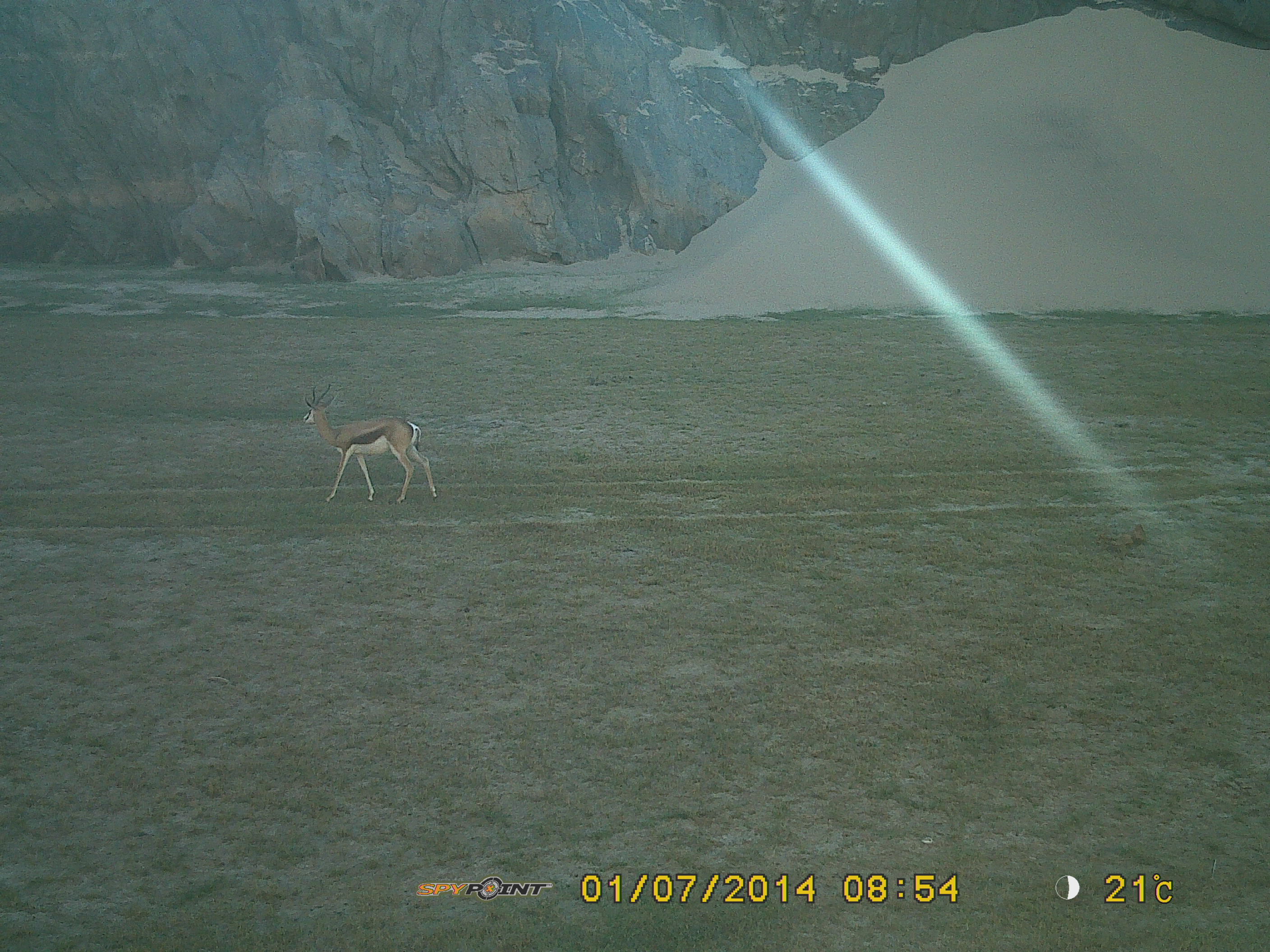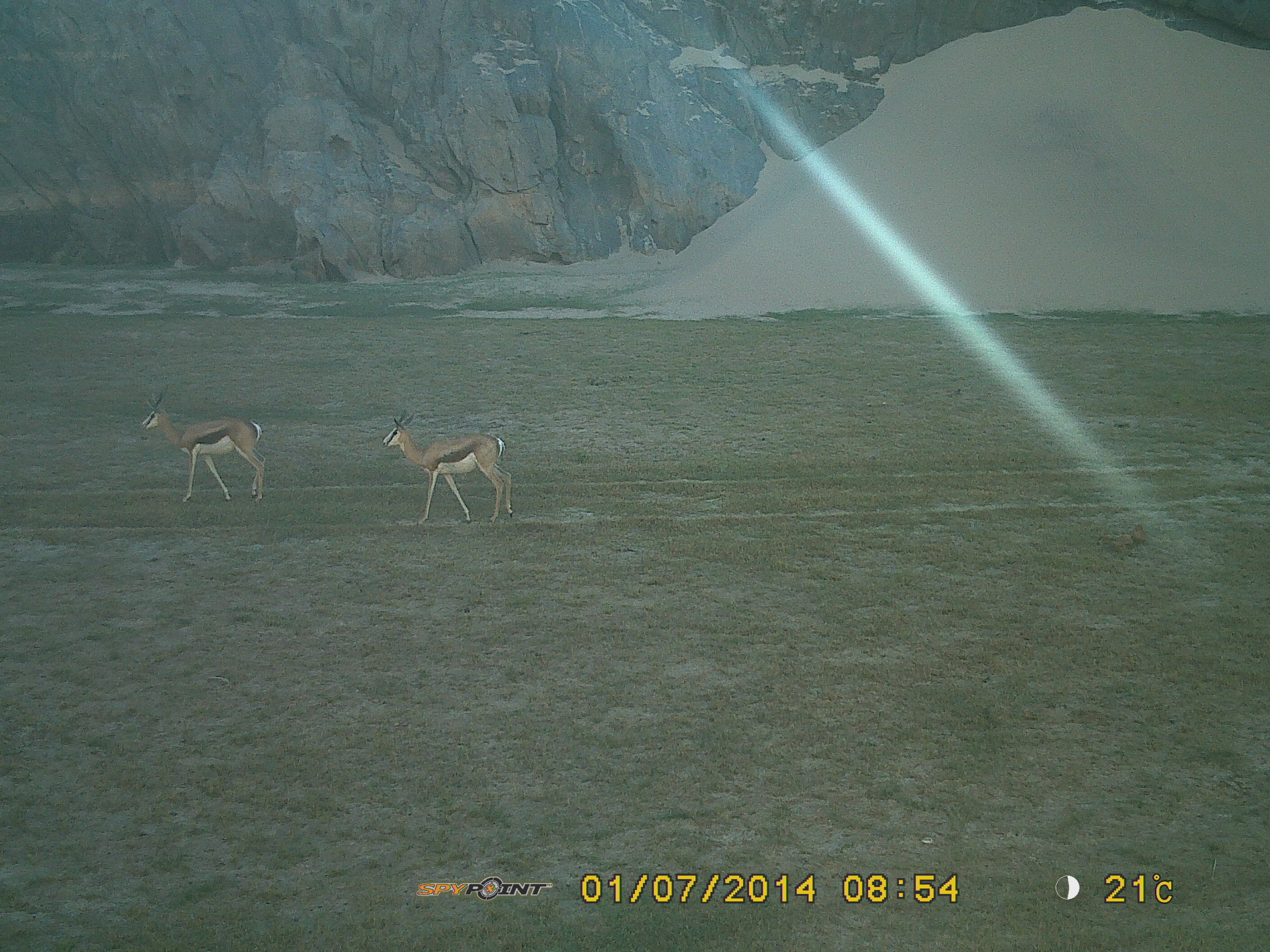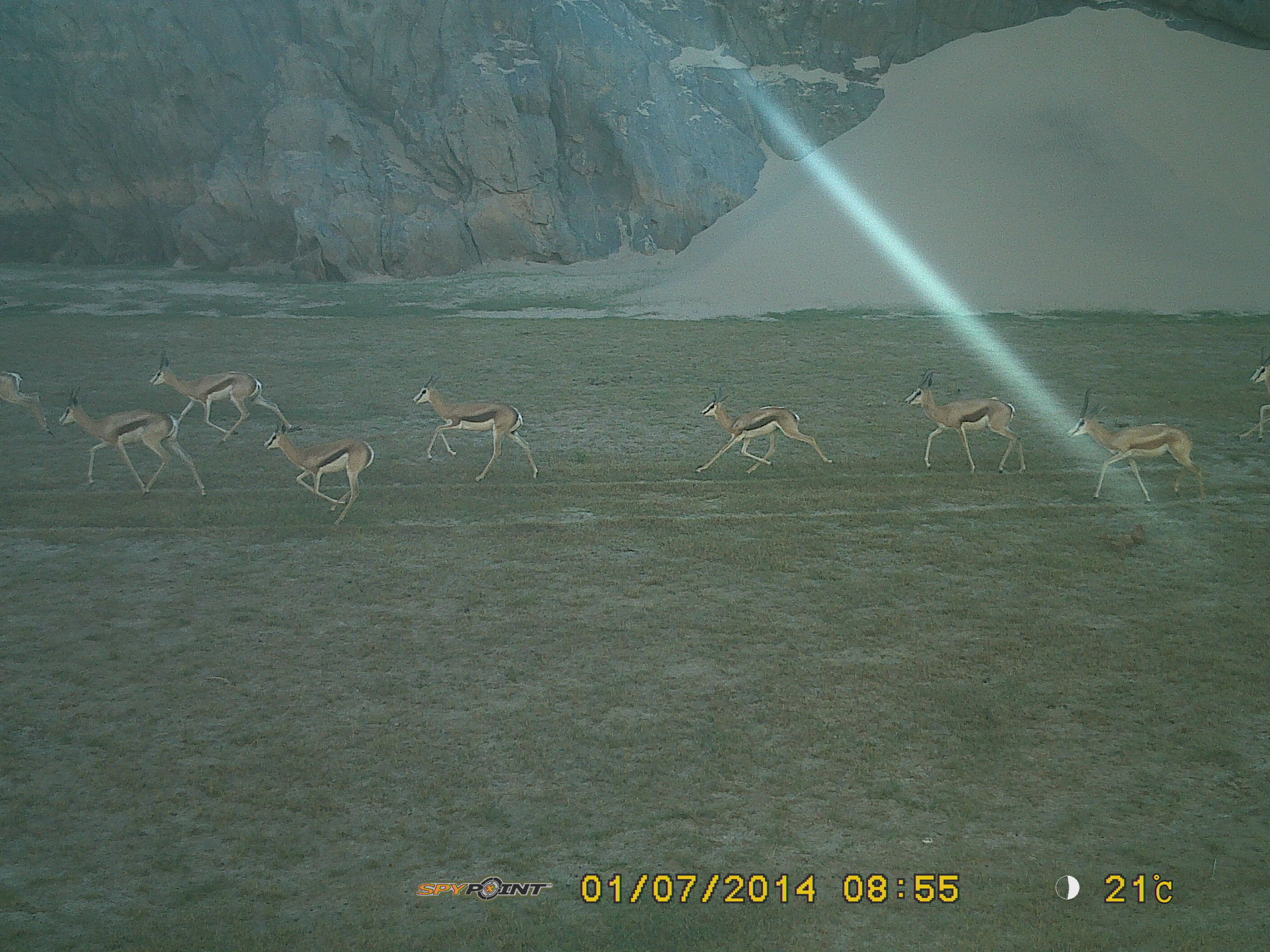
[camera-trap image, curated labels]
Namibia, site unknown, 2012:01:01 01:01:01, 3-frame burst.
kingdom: Animalia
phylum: Chordata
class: Mammalia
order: Artiodactyla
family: Bovidae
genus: Antidorcas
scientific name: Antidorcas marsupialis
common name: springbok